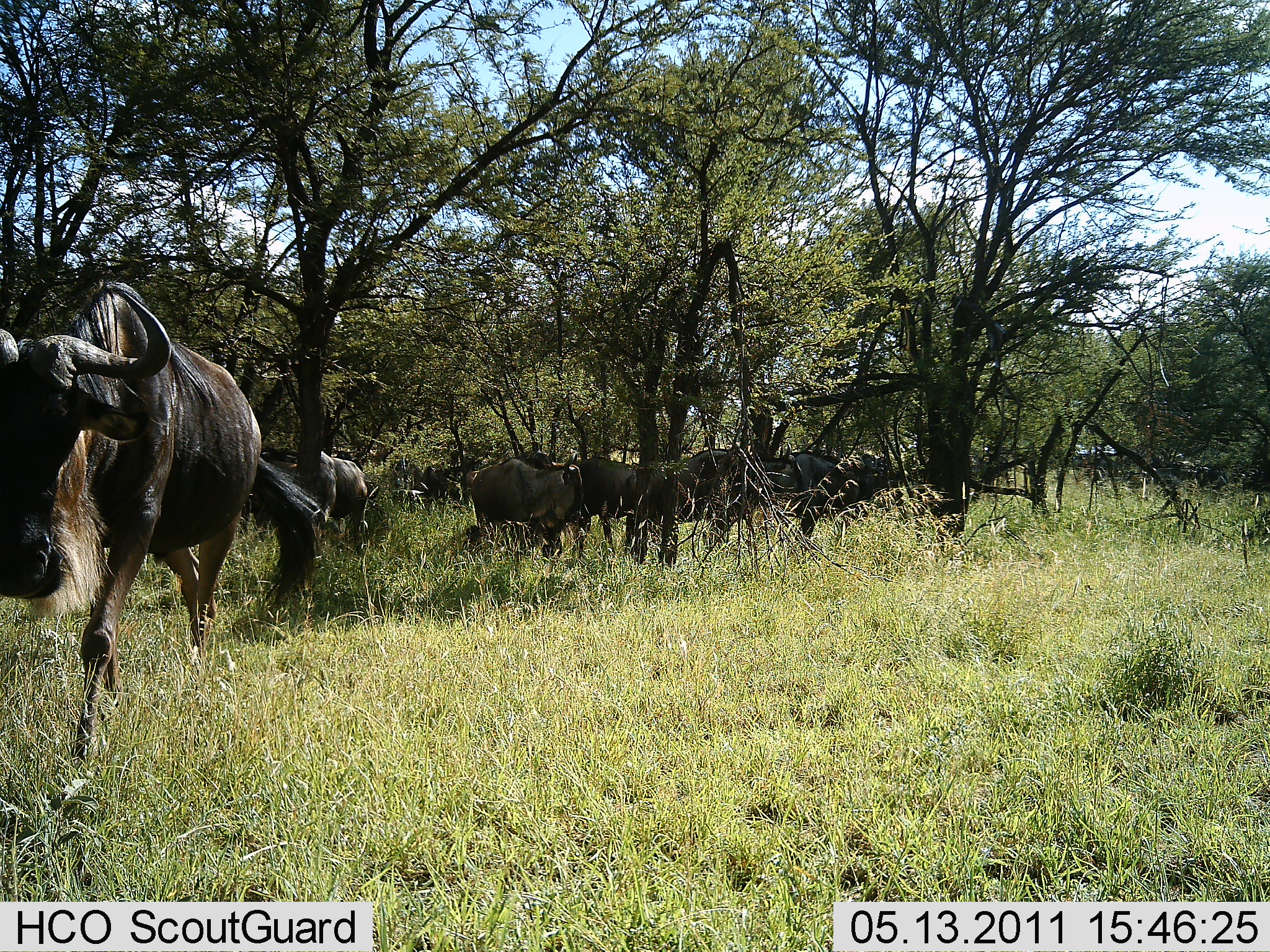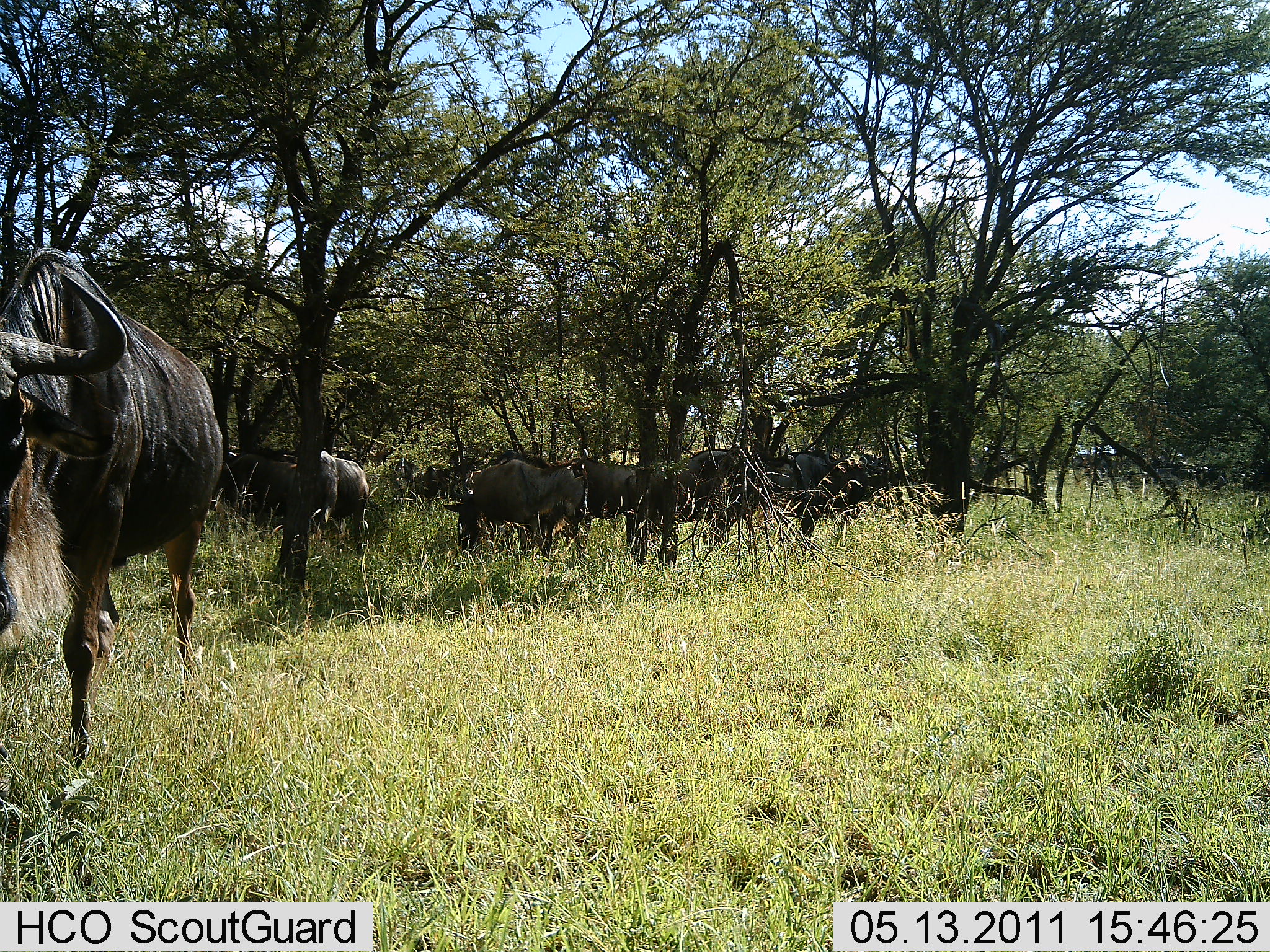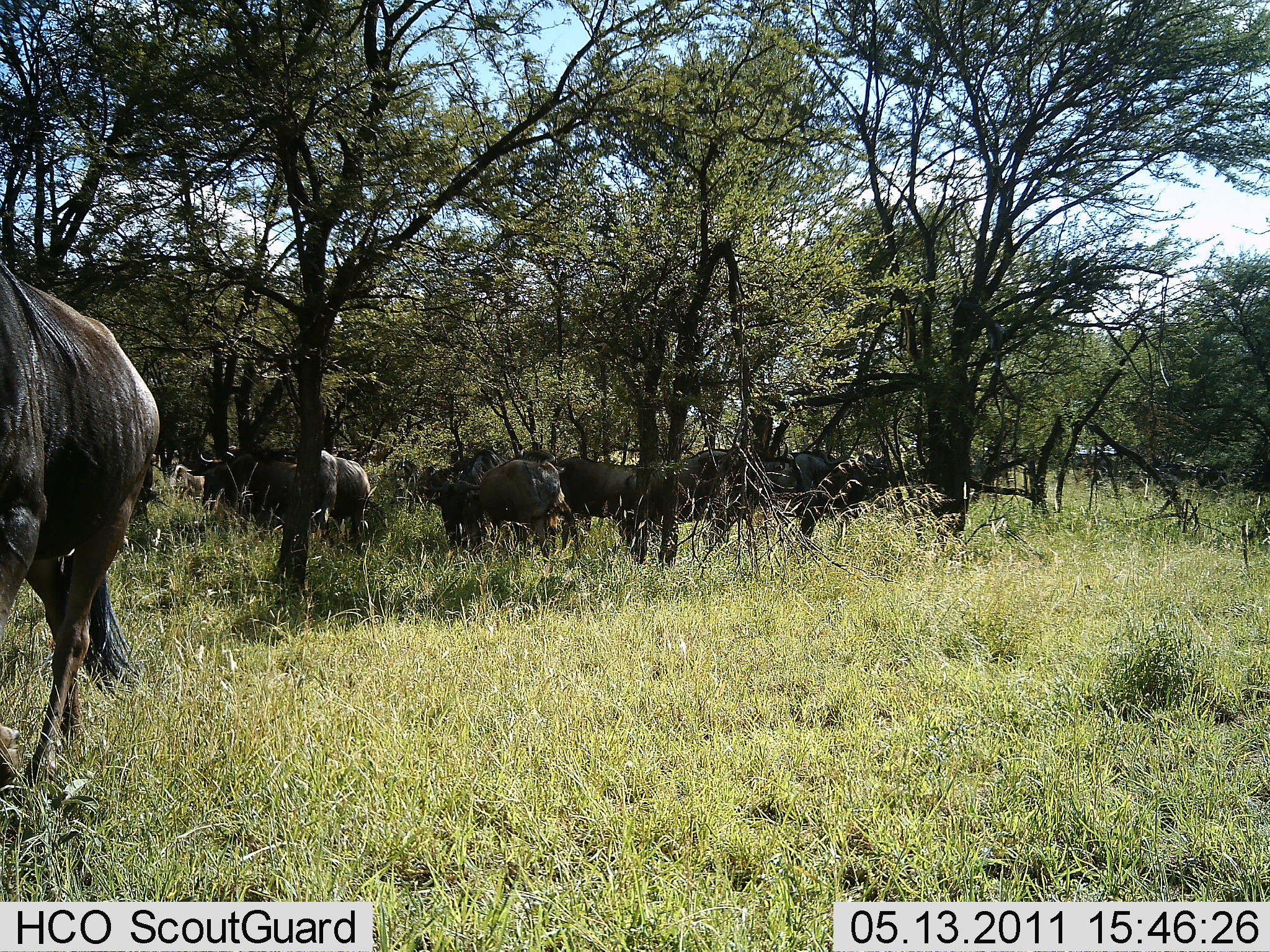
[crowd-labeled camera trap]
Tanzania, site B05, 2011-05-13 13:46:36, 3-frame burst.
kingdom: Animalia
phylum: Chordata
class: Mammalia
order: Artiodactyla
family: Bovidae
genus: Connochaetes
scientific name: Connochaetes taurinus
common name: blue wildebeest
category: wildebeest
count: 9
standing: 77%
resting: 8%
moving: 62%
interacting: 0%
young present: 0%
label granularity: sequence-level